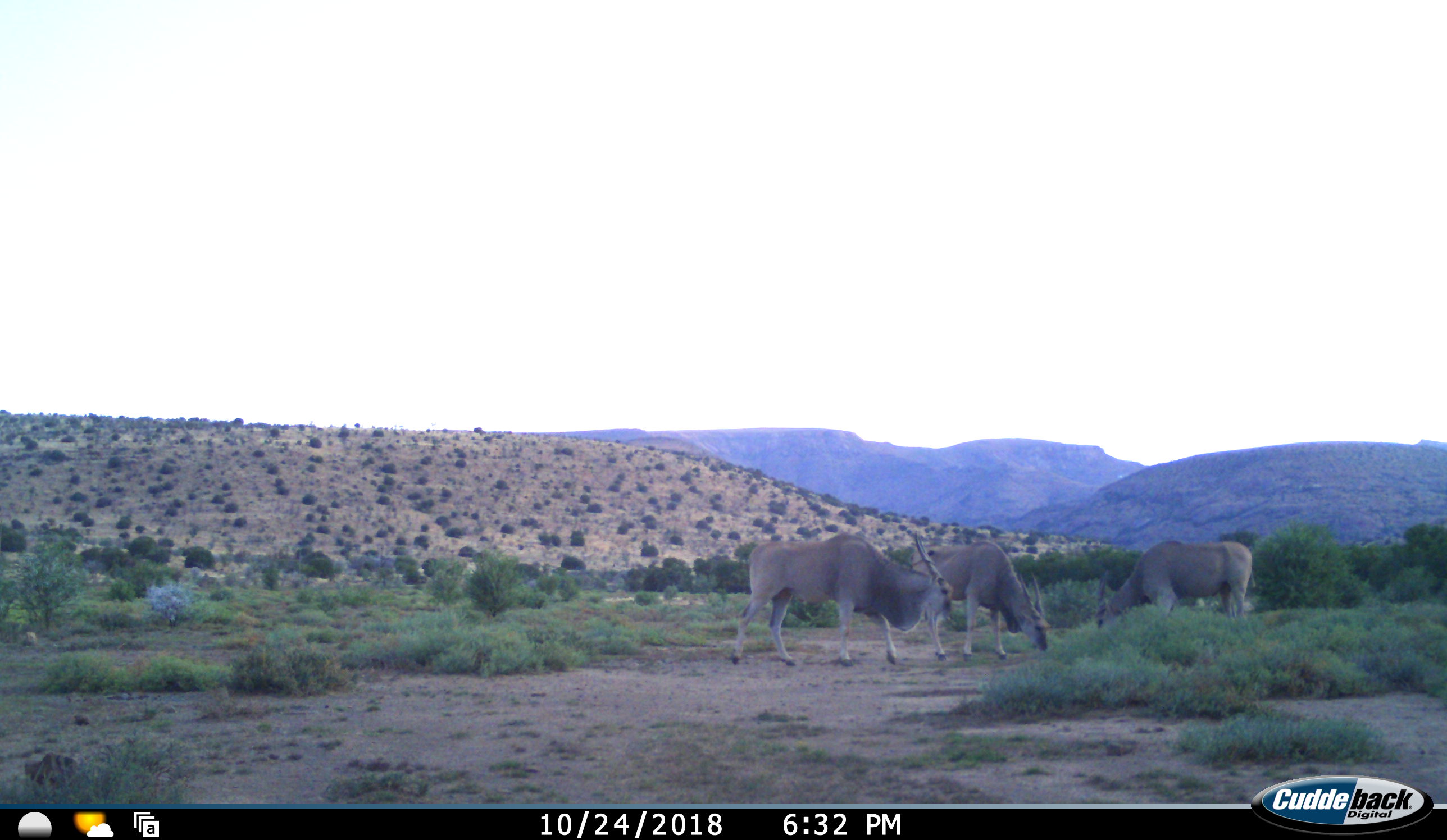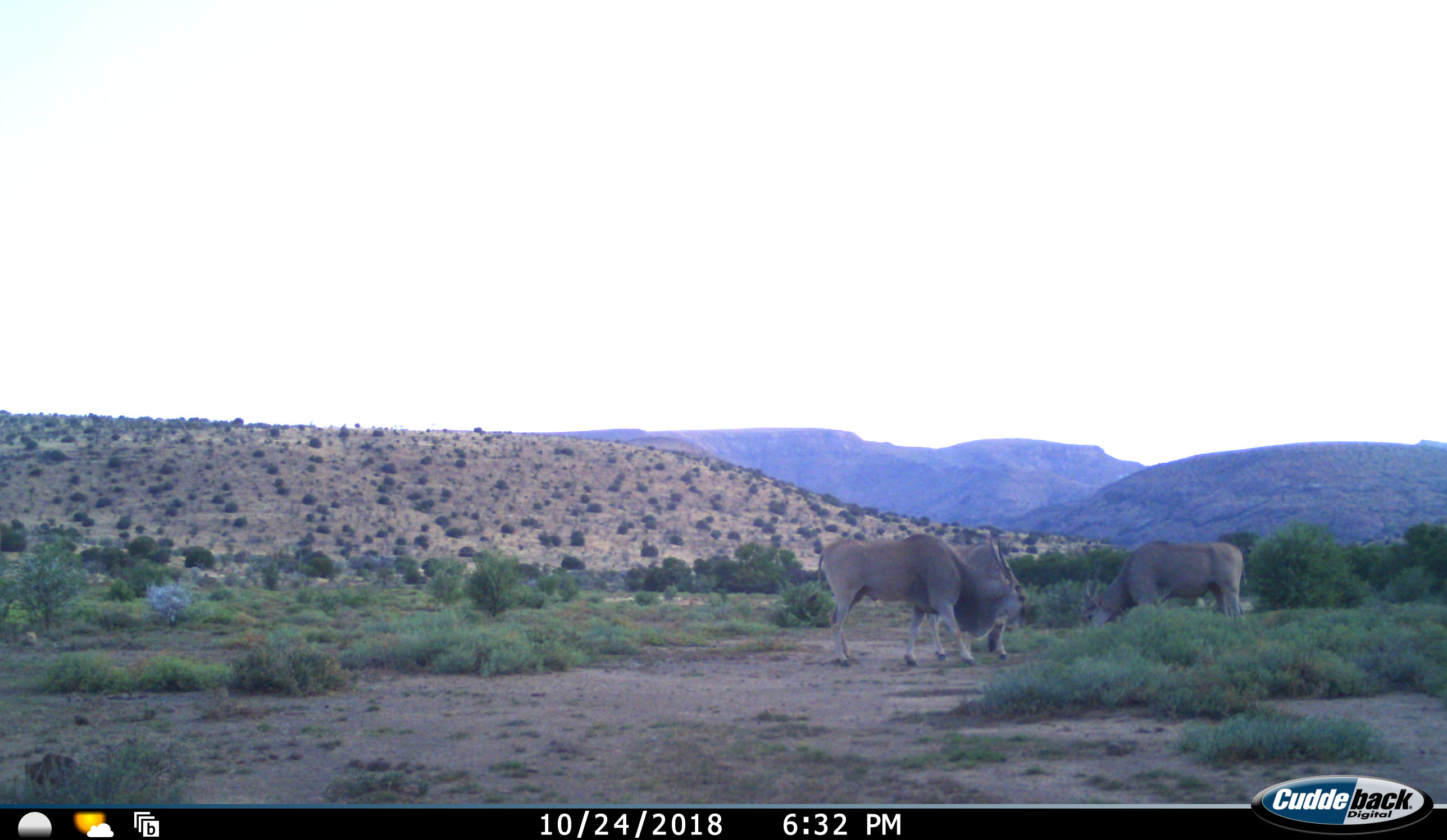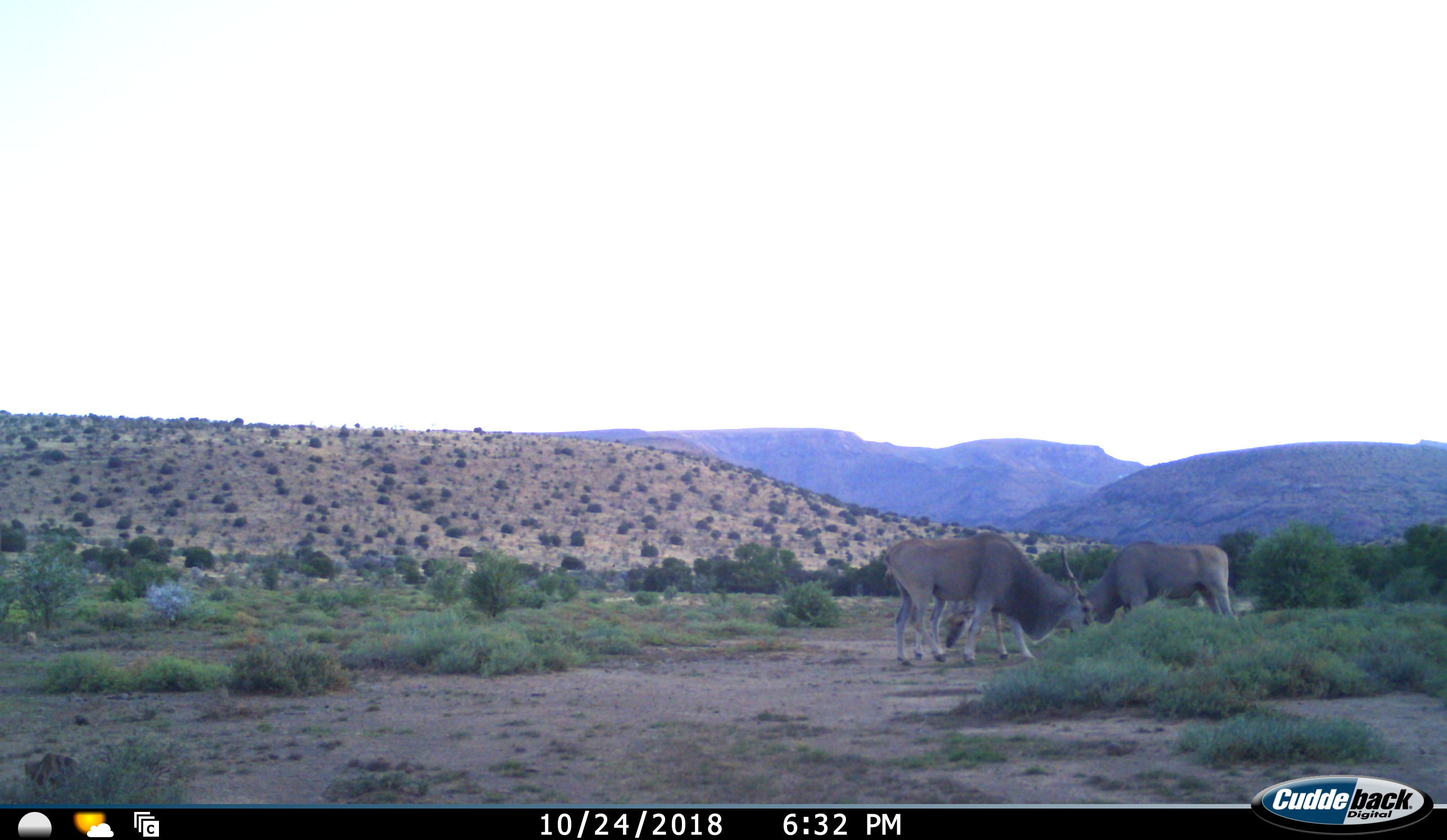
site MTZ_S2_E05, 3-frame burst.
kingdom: Animalia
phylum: Chordata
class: Mammalia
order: Artiodactyla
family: Bovidae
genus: Tragelaphus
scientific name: Tragelaphus oryx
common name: eland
Eland (Tragelaphus oryx), count 3. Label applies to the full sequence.